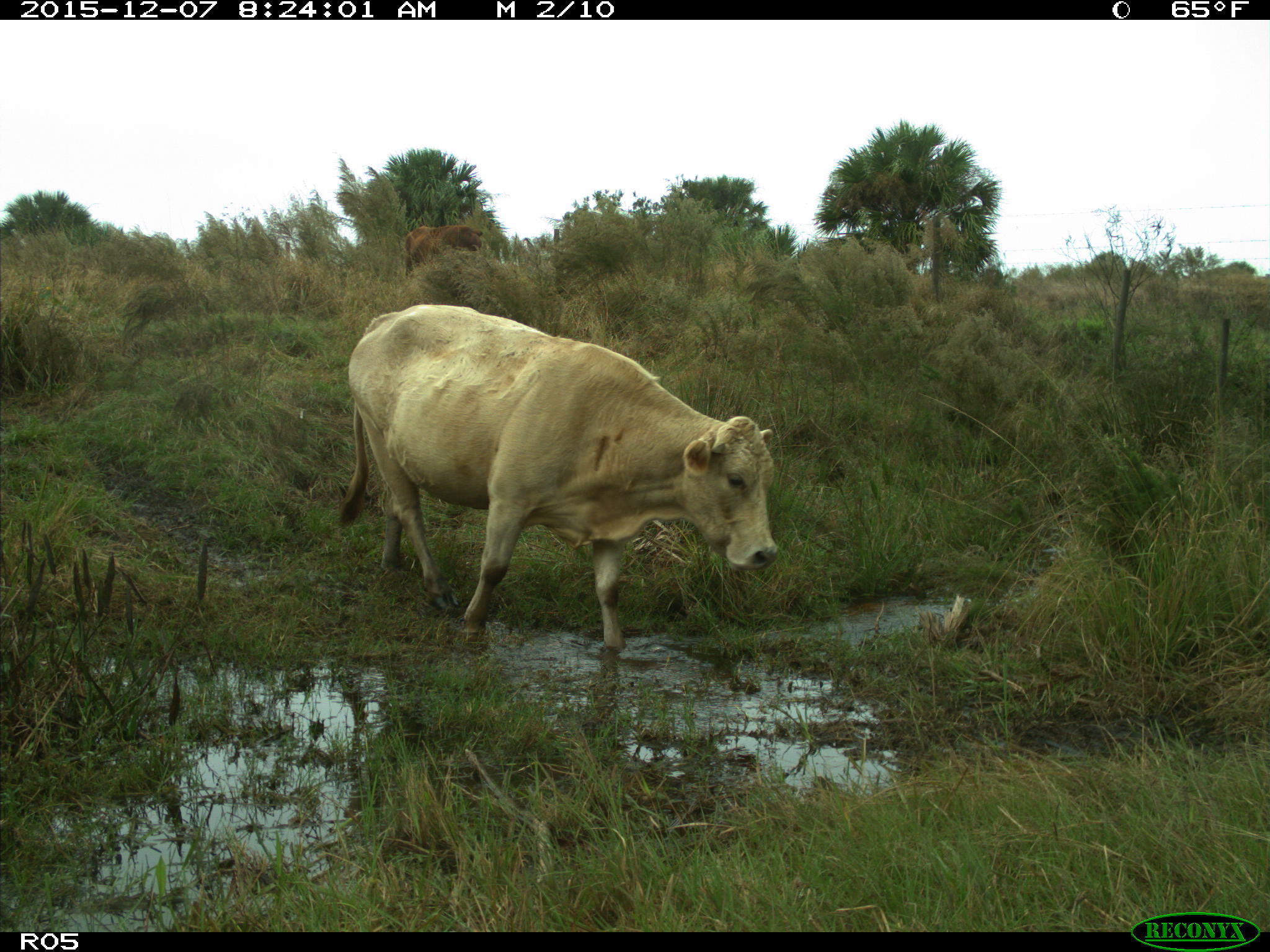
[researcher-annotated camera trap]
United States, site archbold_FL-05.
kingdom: Animalia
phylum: Chordata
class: Mammalia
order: Artiodactyla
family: Bovidae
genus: Bos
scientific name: Bos taurus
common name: domestic cow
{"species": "Bos taurus (domestic cow)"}